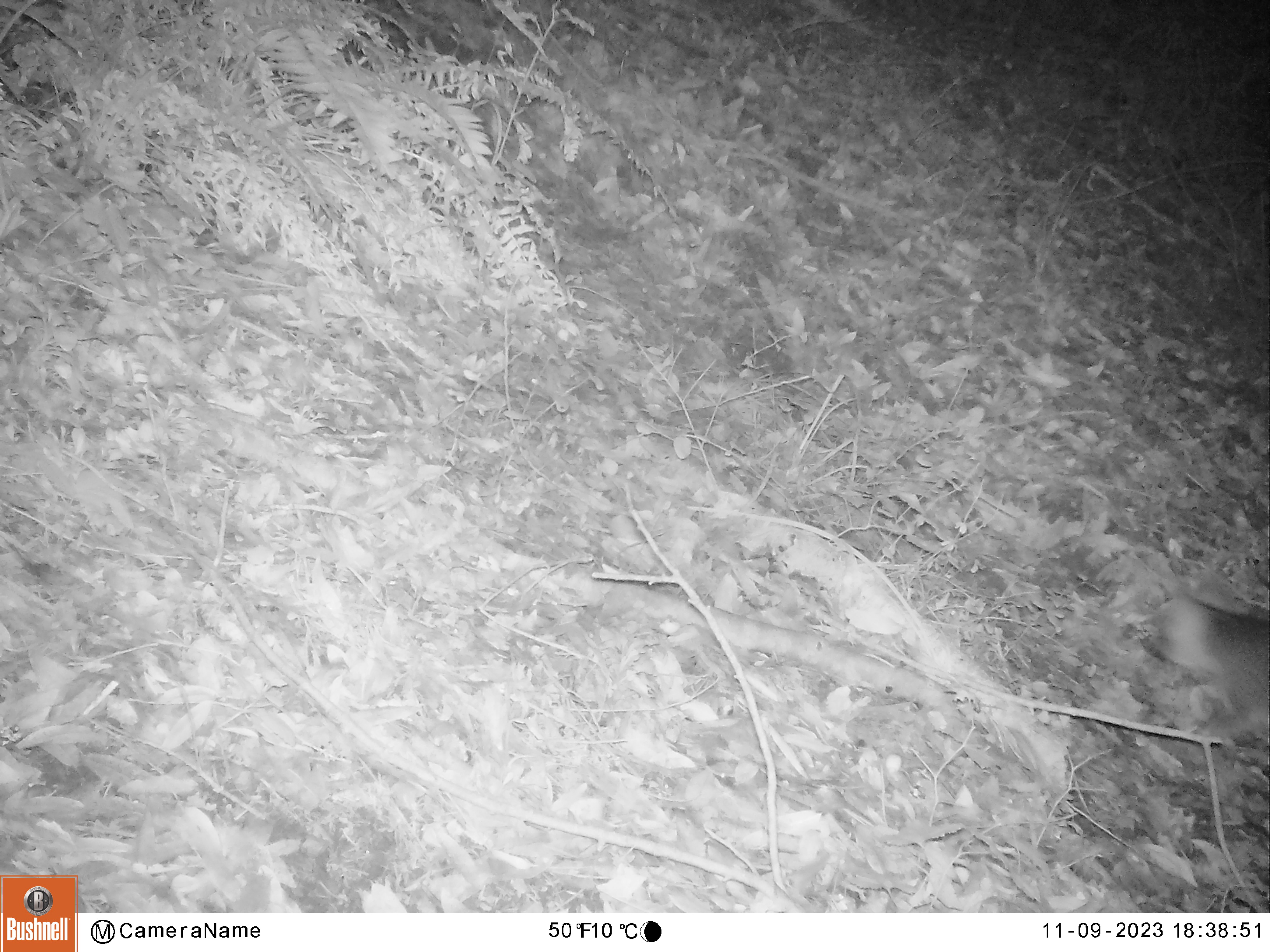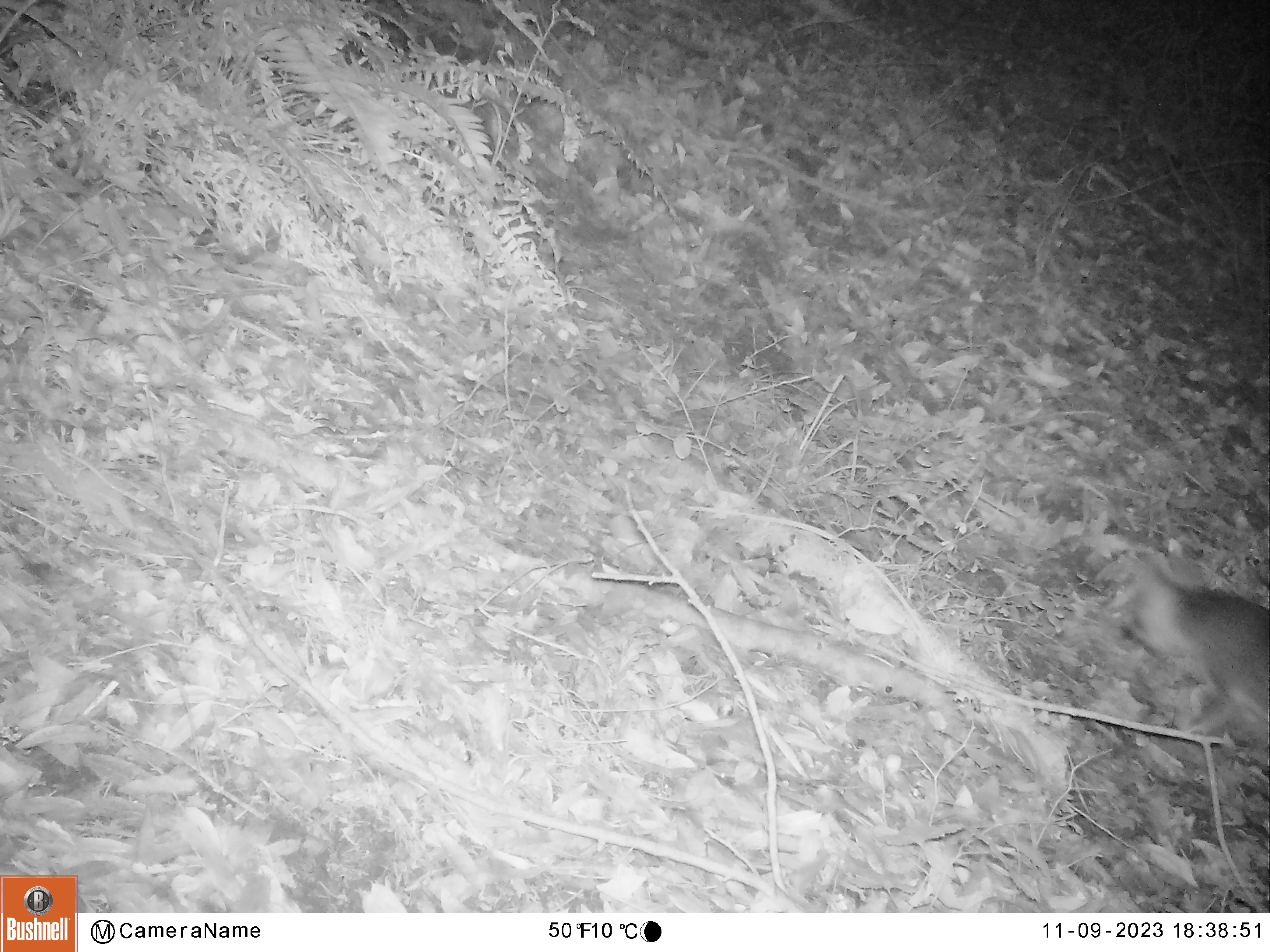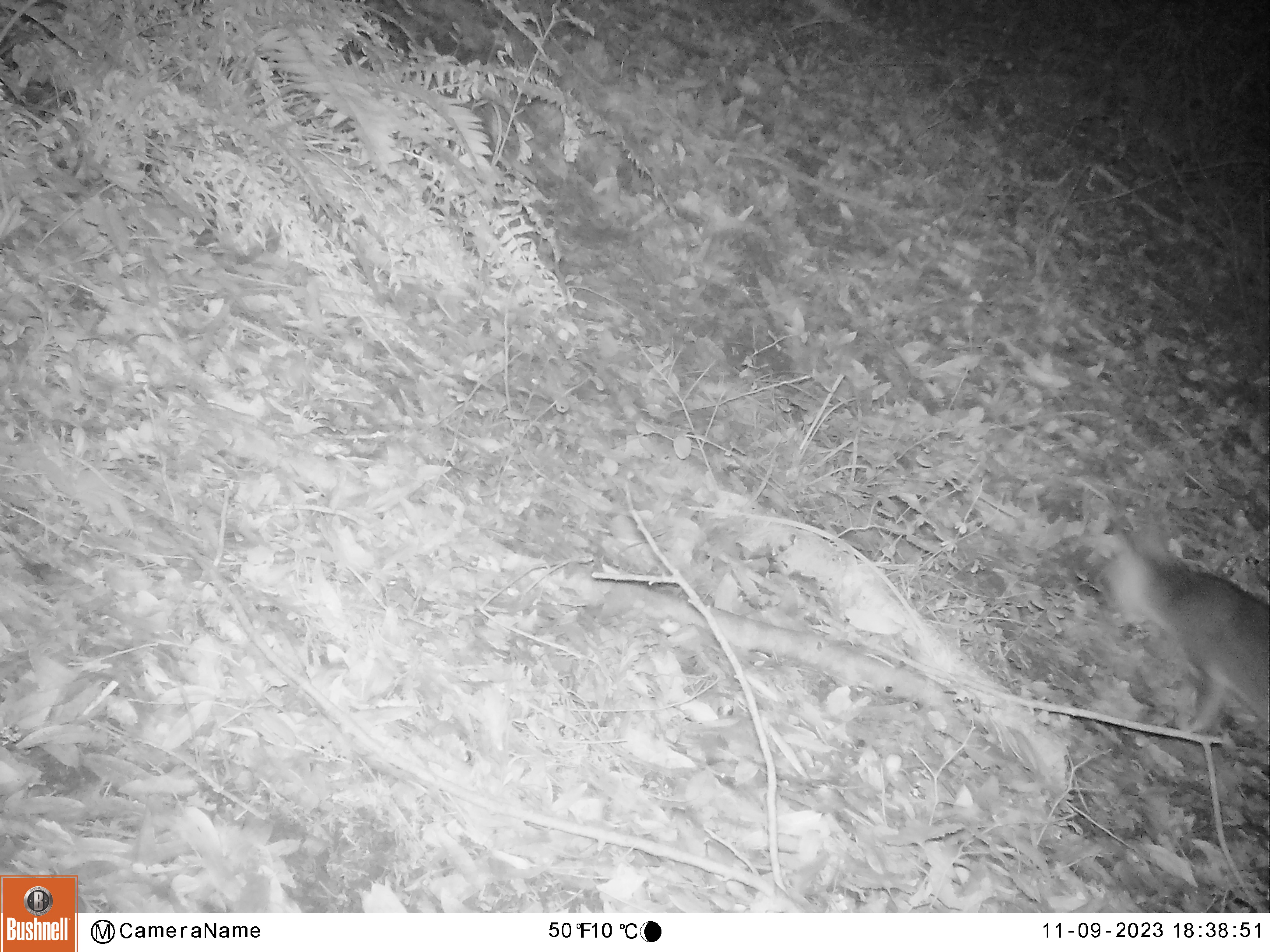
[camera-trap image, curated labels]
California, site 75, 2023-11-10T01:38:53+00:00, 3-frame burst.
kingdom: Animalia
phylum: Chordata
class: Mammalia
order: Carnivora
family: Canidae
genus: Urocyon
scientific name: Urocyon cinereoargenteus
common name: gray fox